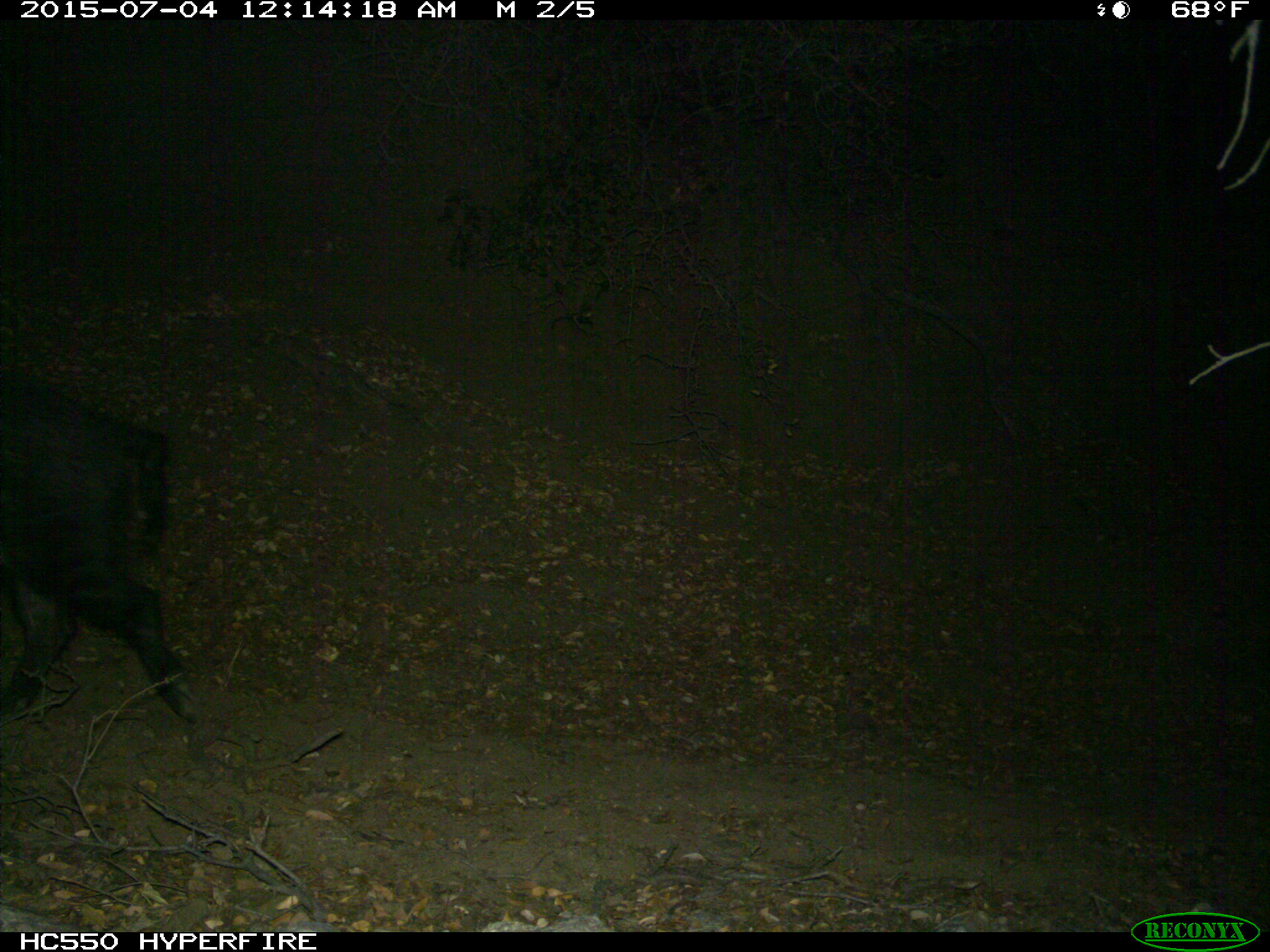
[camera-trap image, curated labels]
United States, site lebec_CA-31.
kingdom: Animalia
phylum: Chordata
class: Mammalia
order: Artiodactyla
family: Suidae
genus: Sus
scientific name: Sus scrofa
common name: wild boar